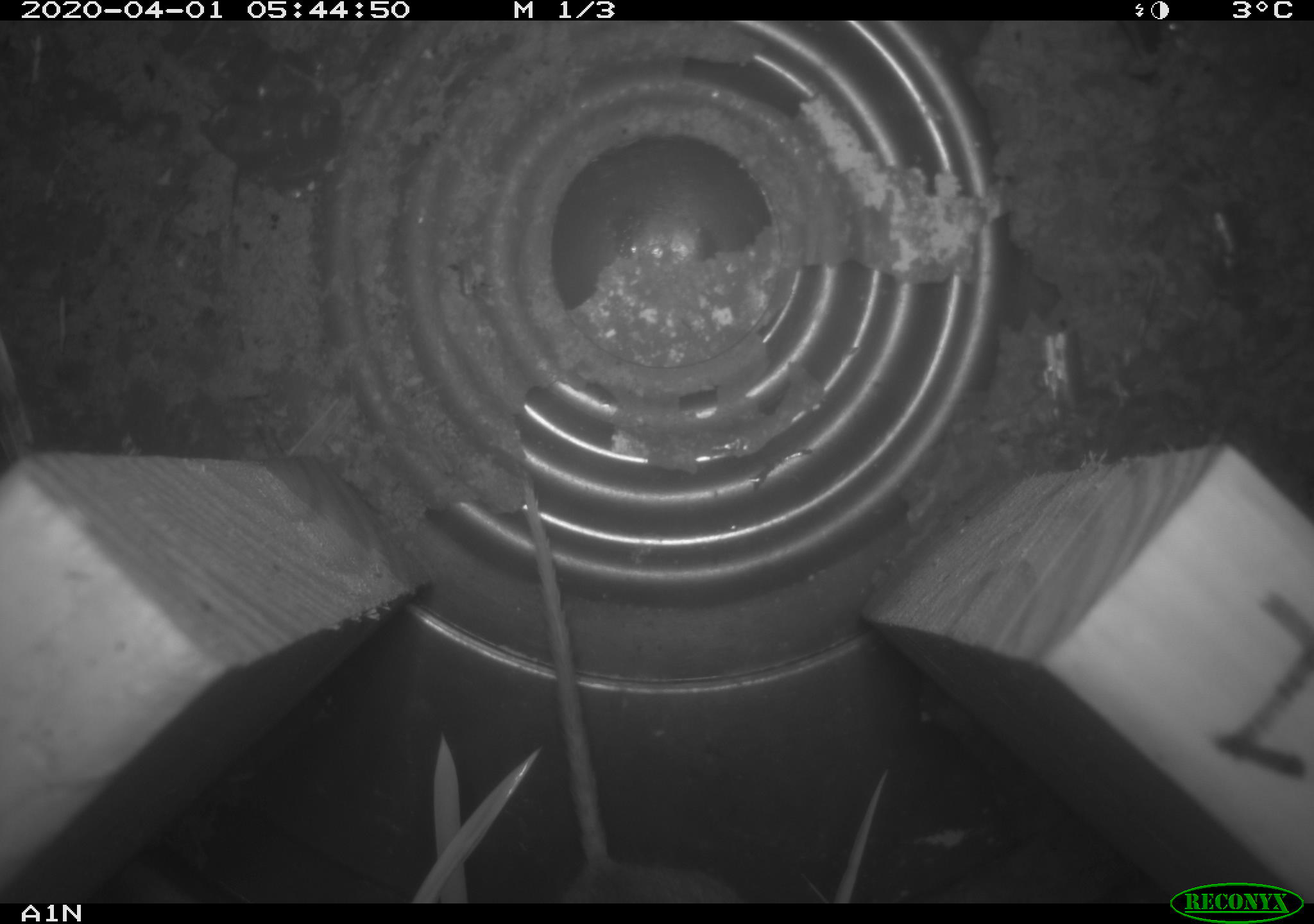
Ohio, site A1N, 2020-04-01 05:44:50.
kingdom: Animalia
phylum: Chordata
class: Mammalia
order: Rodentia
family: Cricetidae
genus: Peromyscus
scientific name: Peromyscus leucopus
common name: white-footed mouse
White-footed mouse (Peromyscus leucopus).